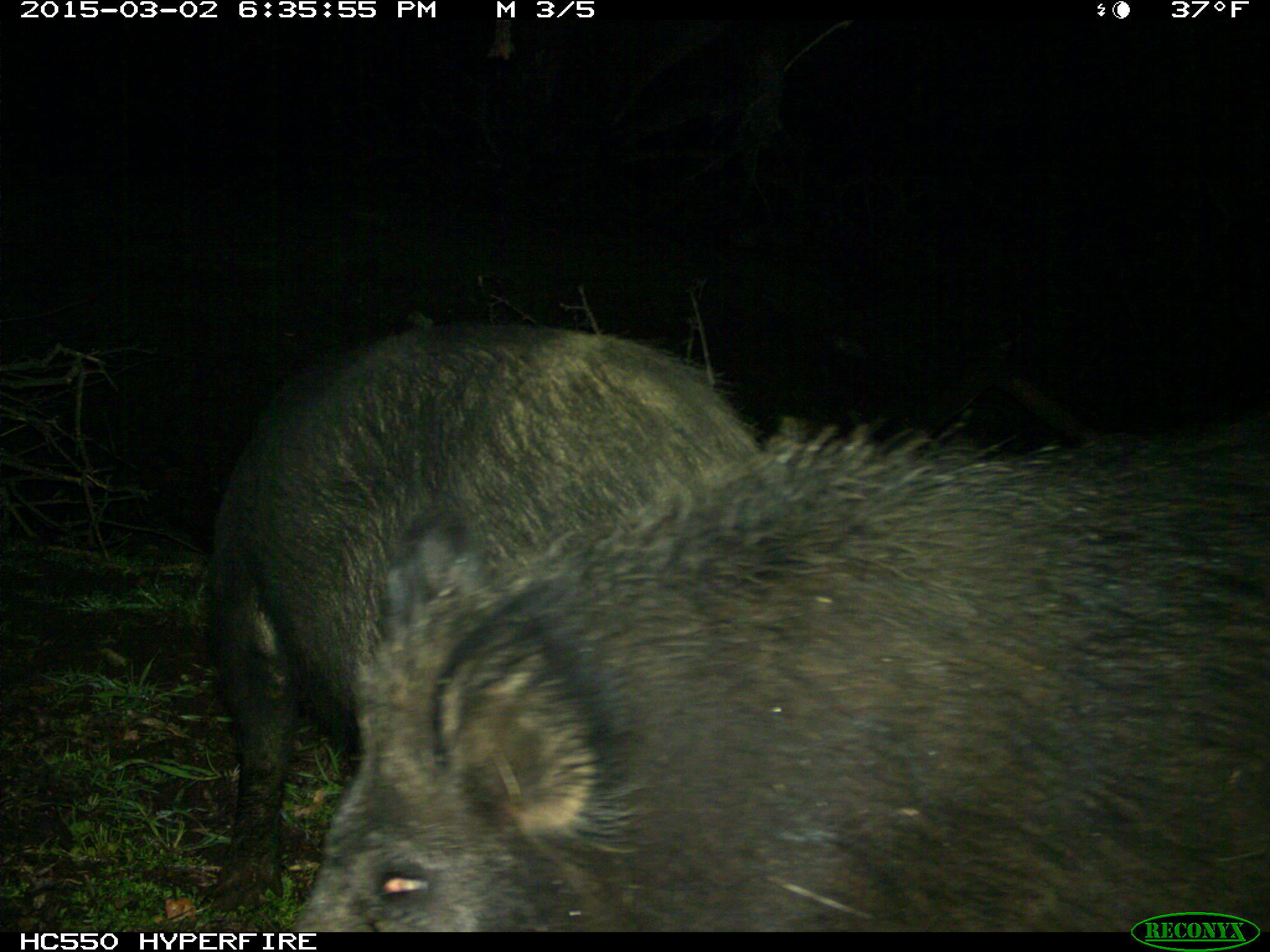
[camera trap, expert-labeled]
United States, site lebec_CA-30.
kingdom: Animalia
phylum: Chordata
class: Mammalia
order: Artiodactyla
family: Suidae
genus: Sus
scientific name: Sus scrofa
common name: wild boar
Sus scrofa (wild boar).